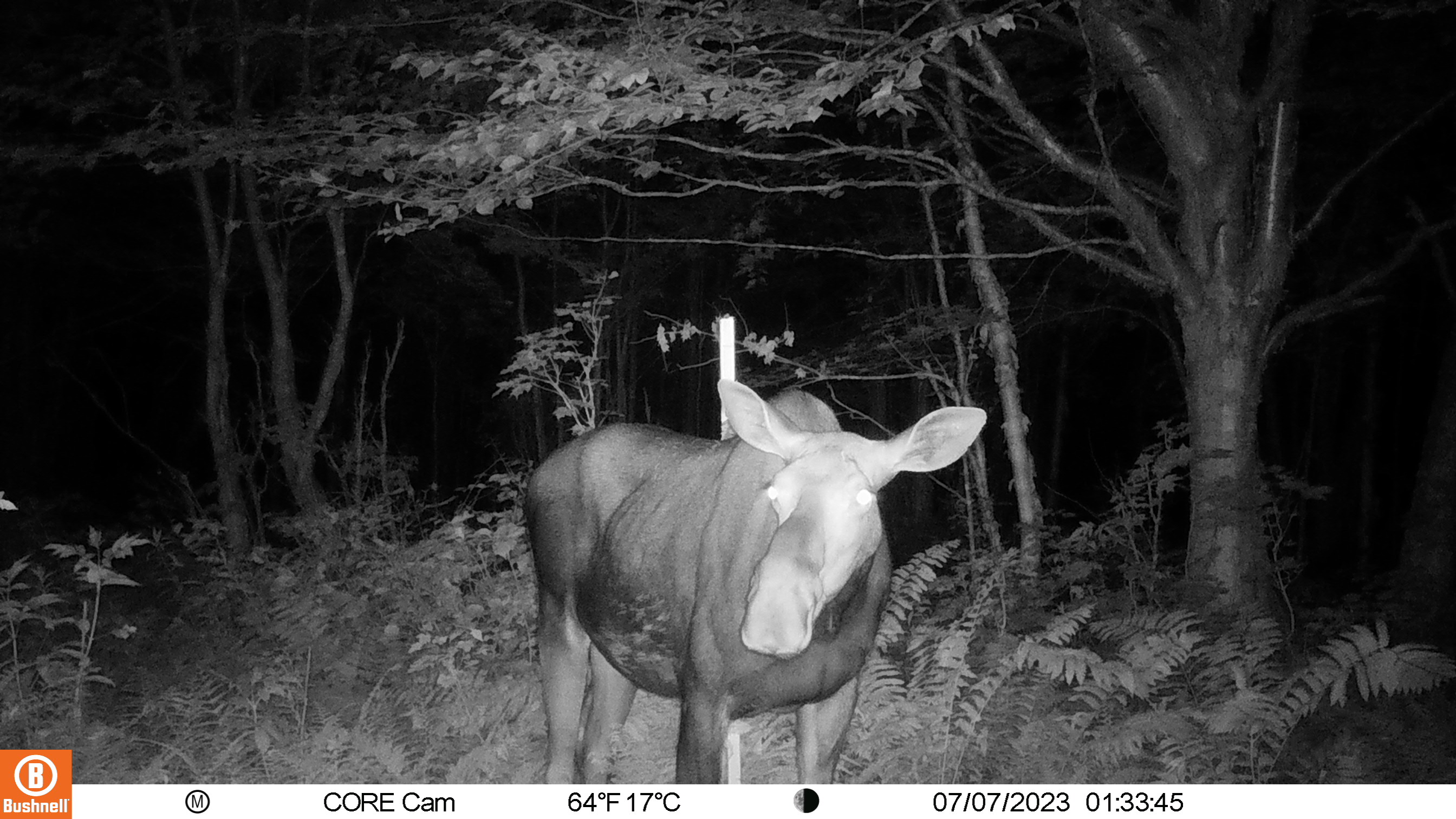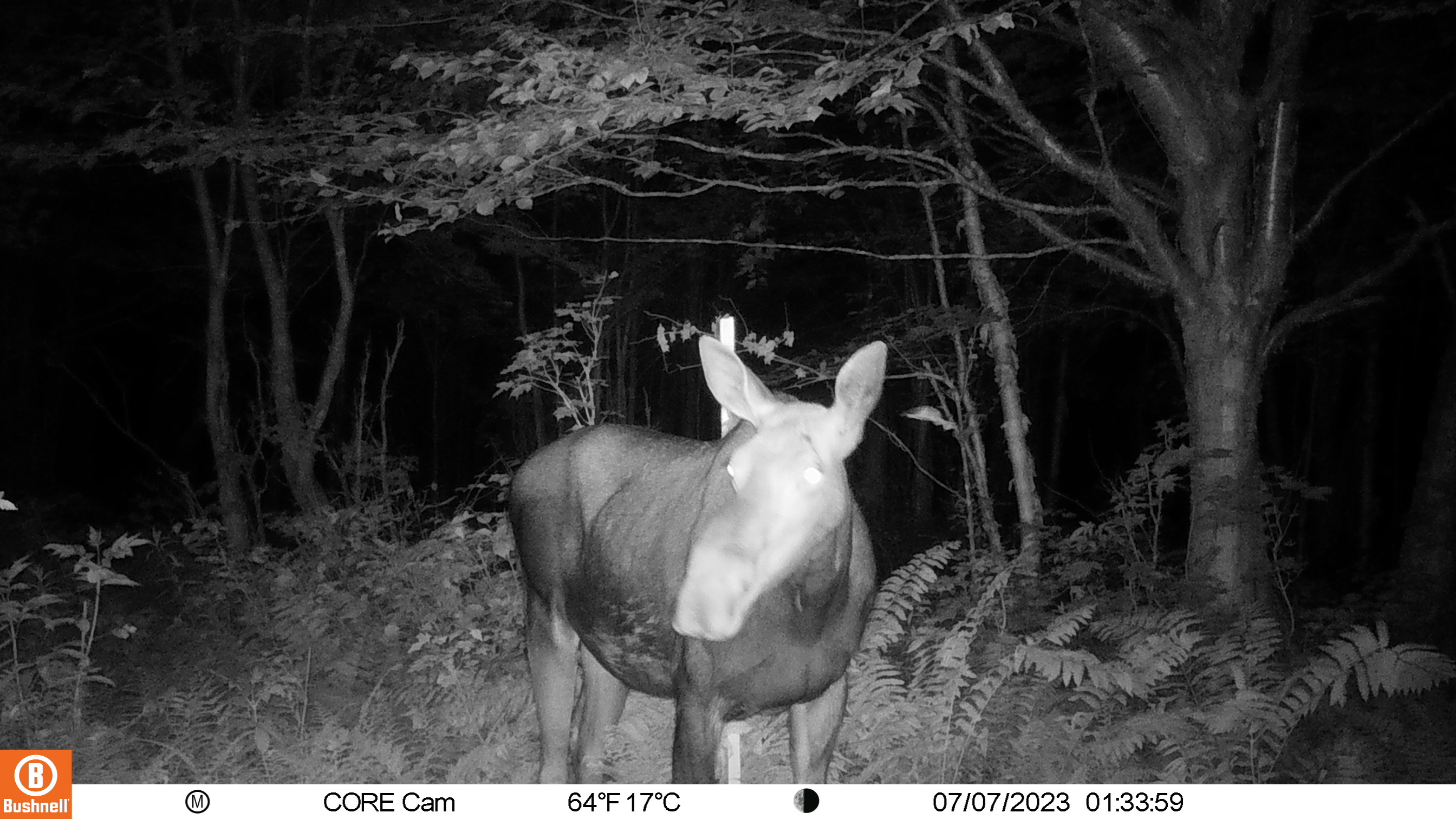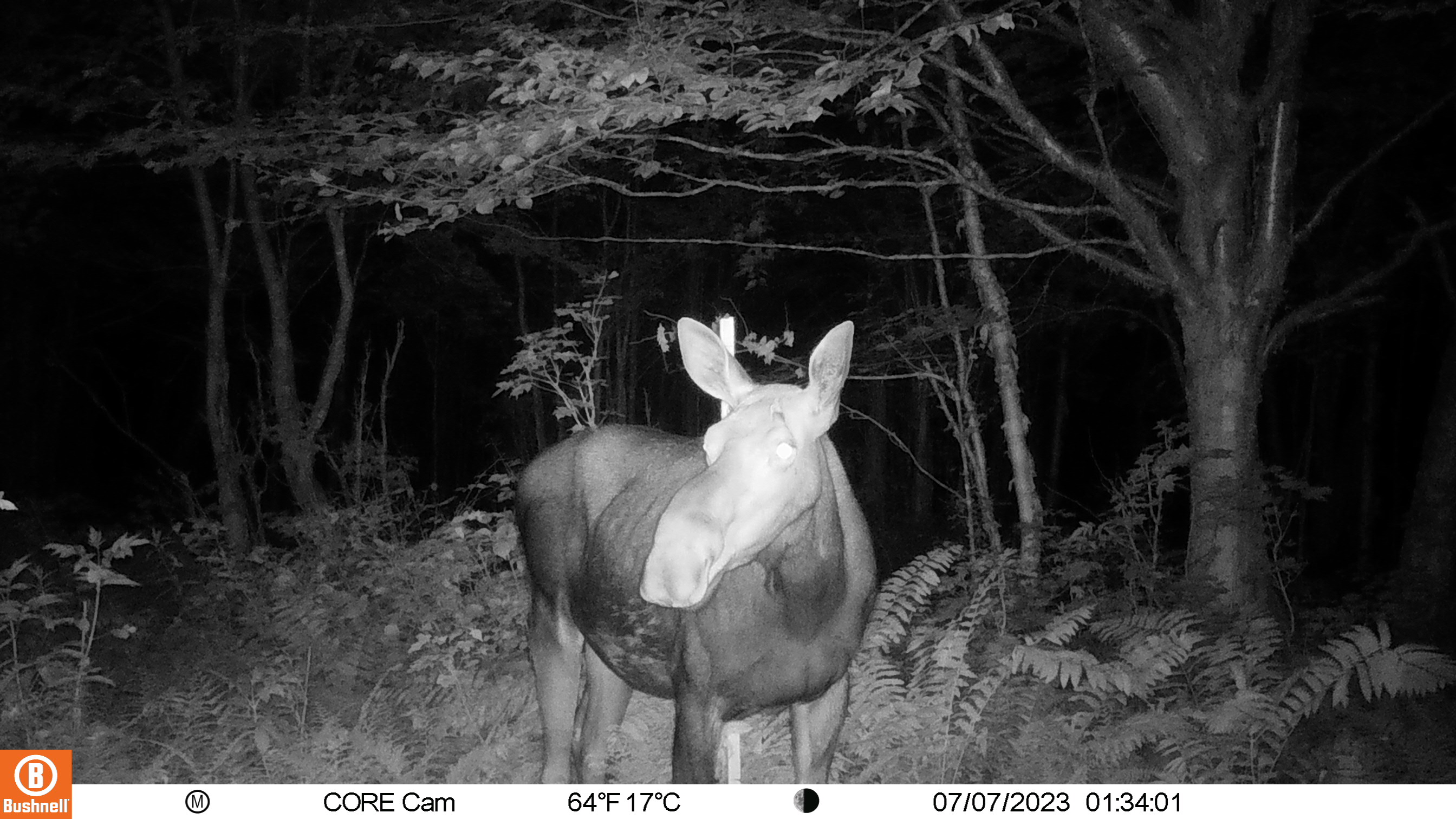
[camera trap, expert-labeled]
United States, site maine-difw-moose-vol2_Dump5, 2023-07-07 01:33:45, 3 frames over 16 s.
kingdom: Animalia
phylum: Chordata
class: Mammalia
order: Artiodactyla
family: Cervidae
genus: Alces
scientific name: Alces alces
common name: moose